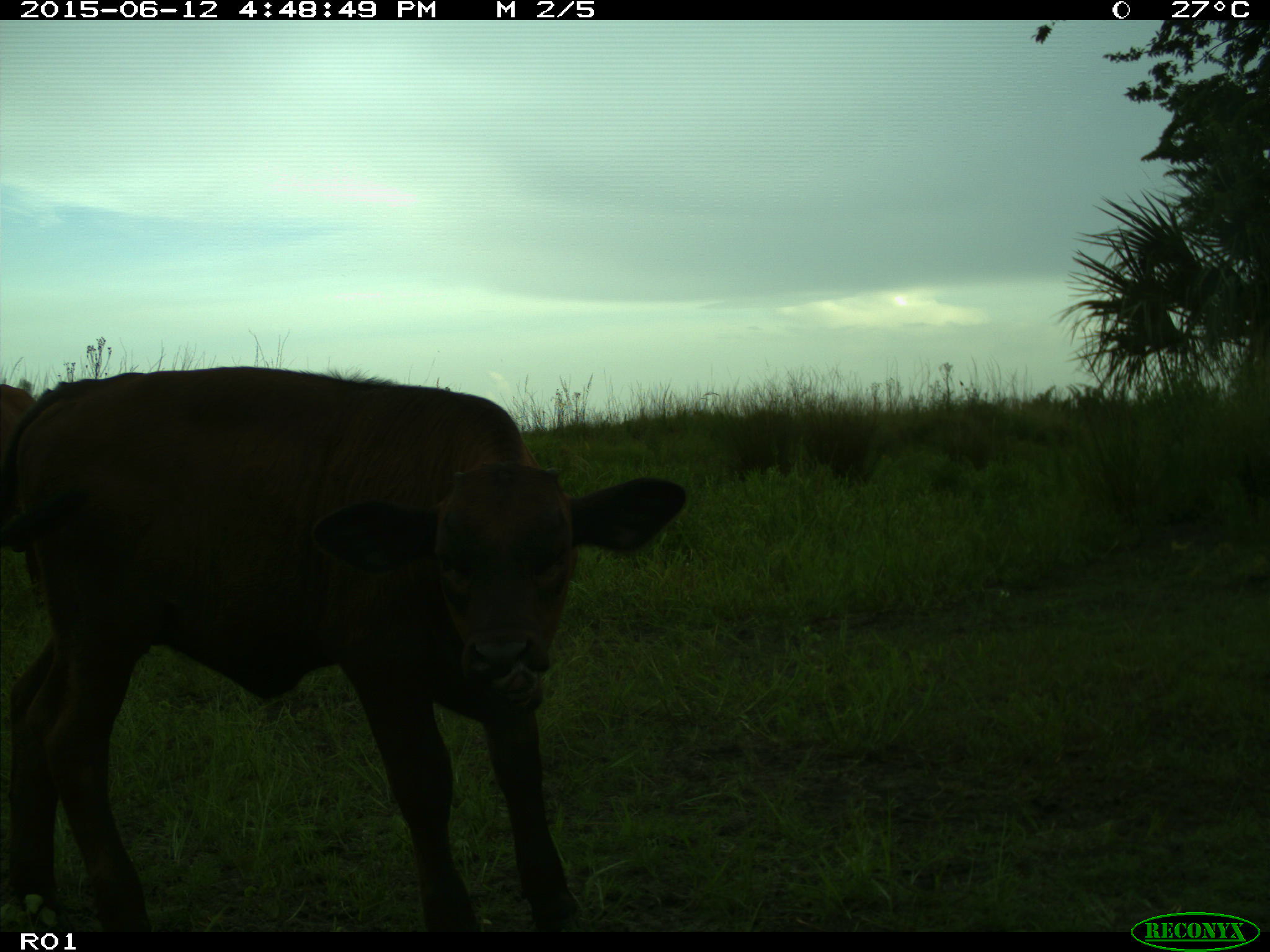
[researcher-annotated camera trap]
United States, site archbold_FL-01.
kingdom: Animalia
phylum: Chordata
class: Mammalia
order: Artiodactyla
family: Bovidae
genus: Bos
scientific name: Bos taurus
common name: domestic cow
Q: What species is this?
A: Bos taurus (domestic cow).